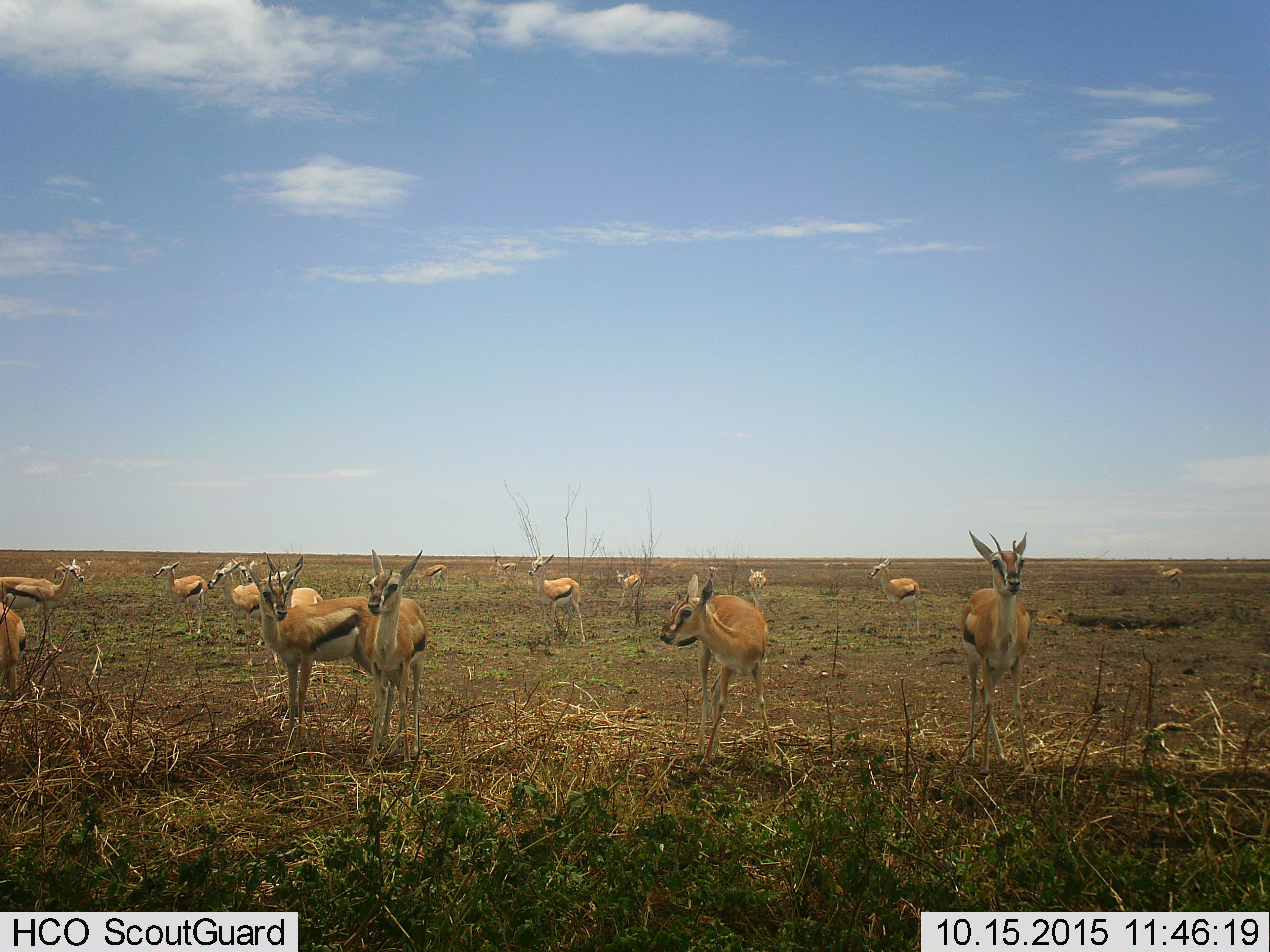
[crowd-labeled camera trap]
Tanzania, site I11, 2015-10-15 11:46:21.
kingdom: Animalia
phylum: Chordata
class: Mammalia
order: Artiodactyla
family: Bovidae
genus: Eudorcas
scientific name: Eudorcas thomsonii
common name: thomson's gazelle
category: gazellethomsons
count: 11-50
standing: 100%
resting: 0%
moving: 0%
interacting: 0%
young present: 40%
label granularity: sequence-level